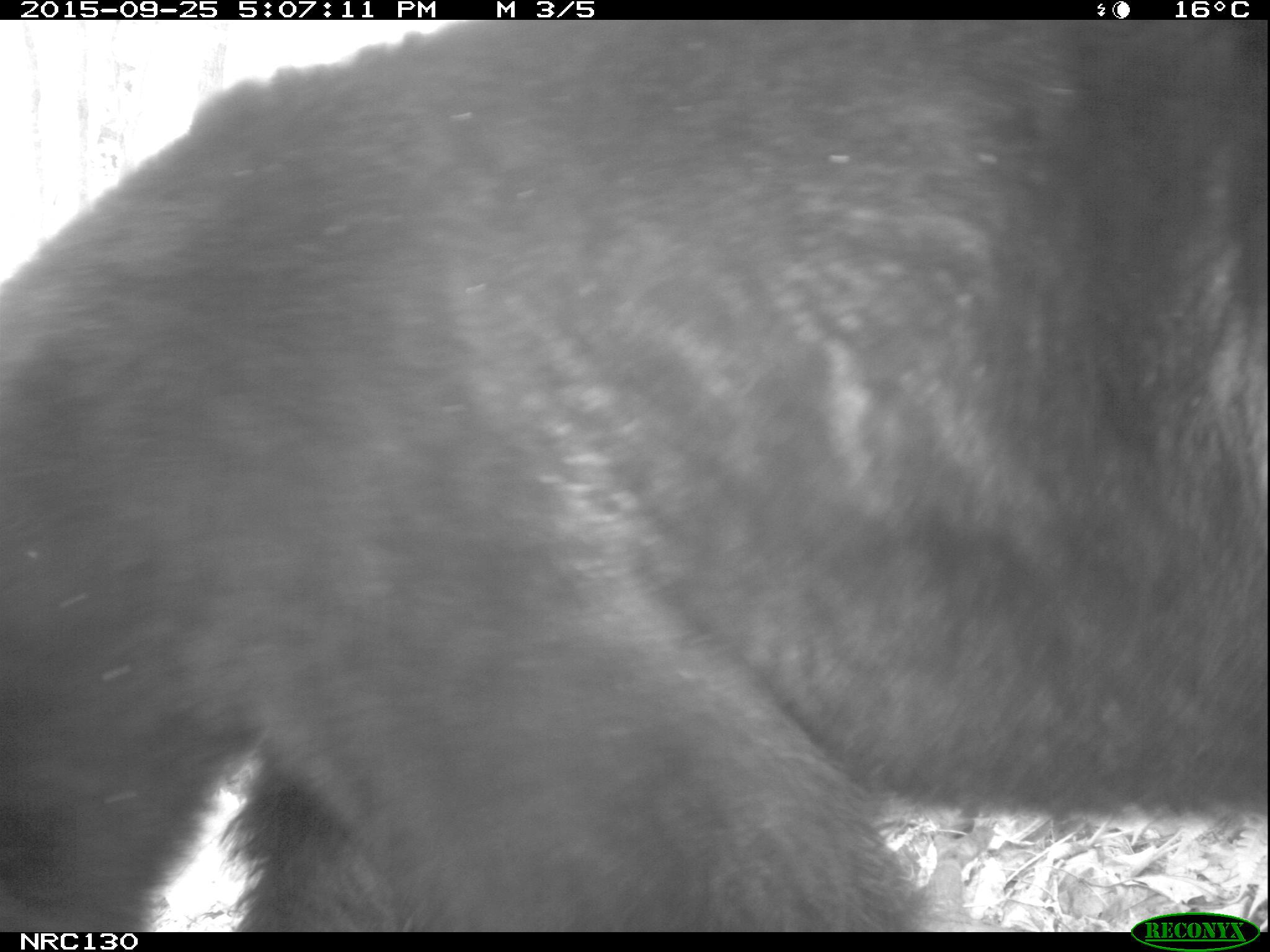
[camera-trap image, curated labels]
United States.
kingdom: Animalia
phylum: Chordata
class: Mammalia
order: Carnivora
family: Ursidae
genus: Ursus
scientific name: Ursus americanus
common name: american black bear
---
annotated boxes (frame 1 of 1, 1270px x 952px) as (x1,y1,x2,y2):
American Black Bear: (4,22,1268,934)